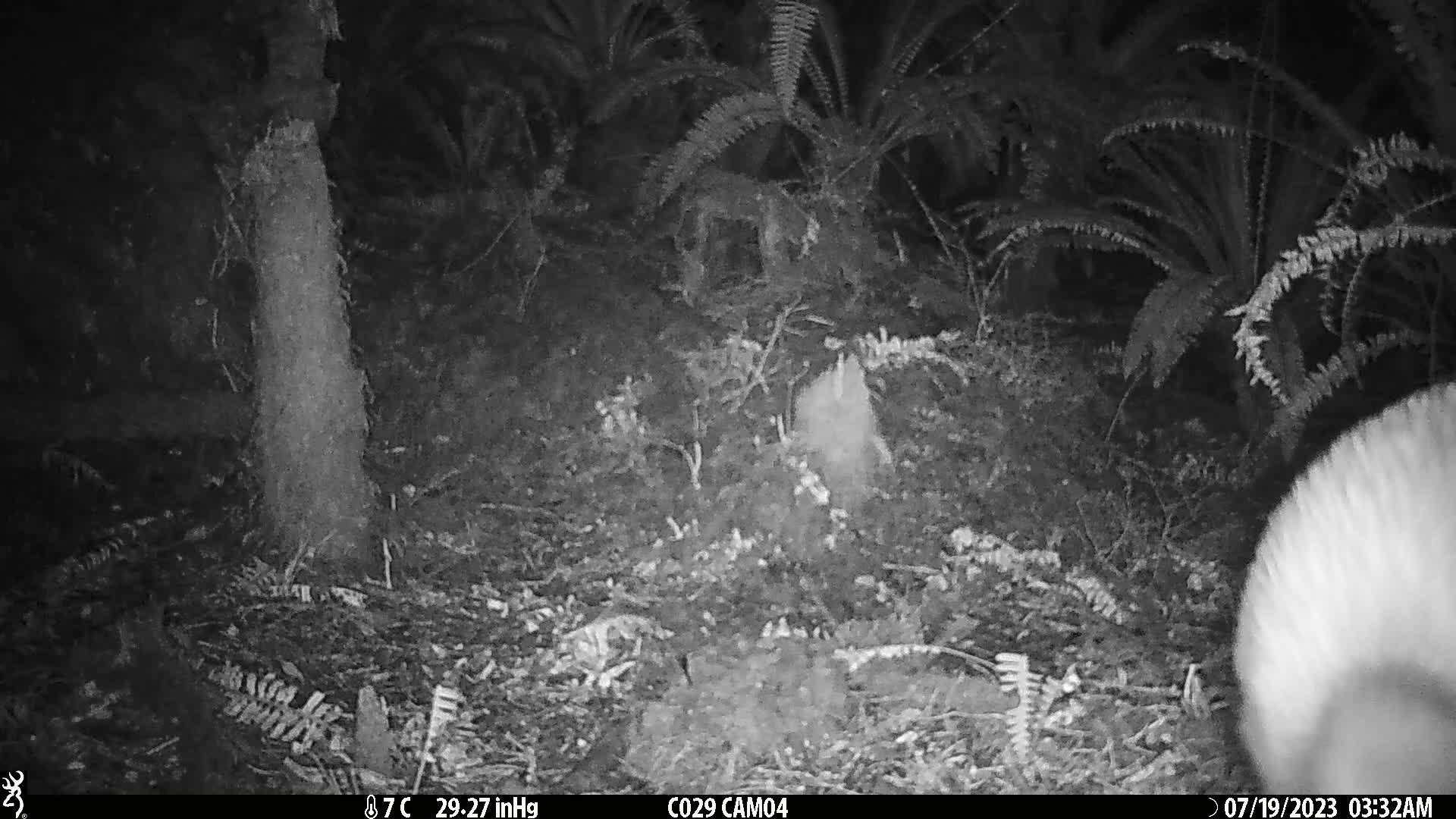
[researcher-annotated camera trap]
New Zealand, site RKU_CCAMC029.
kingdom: Animalia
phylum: Chordata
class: Aves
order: Apterygiformes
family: Apterygidae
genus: Apteryx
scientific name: Apteryx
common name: kiwi